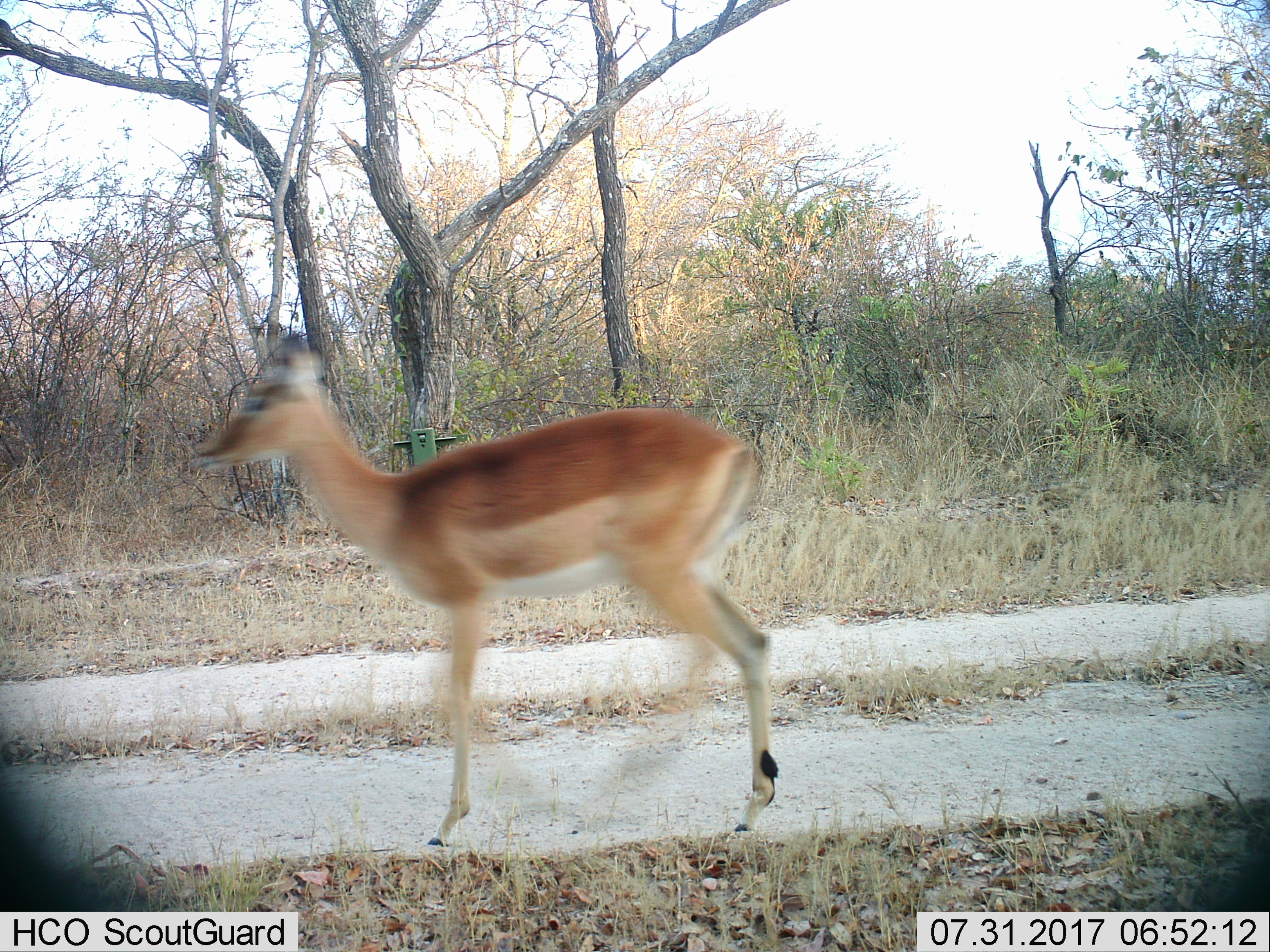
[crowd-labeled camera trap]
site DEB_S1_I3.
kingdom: Animalia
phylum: Chordata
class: Mammalia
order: Artiodactyla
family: Bovidae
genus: Aepyceros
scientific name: Aepyceros melampus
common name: impala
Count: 1.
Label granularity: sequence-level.